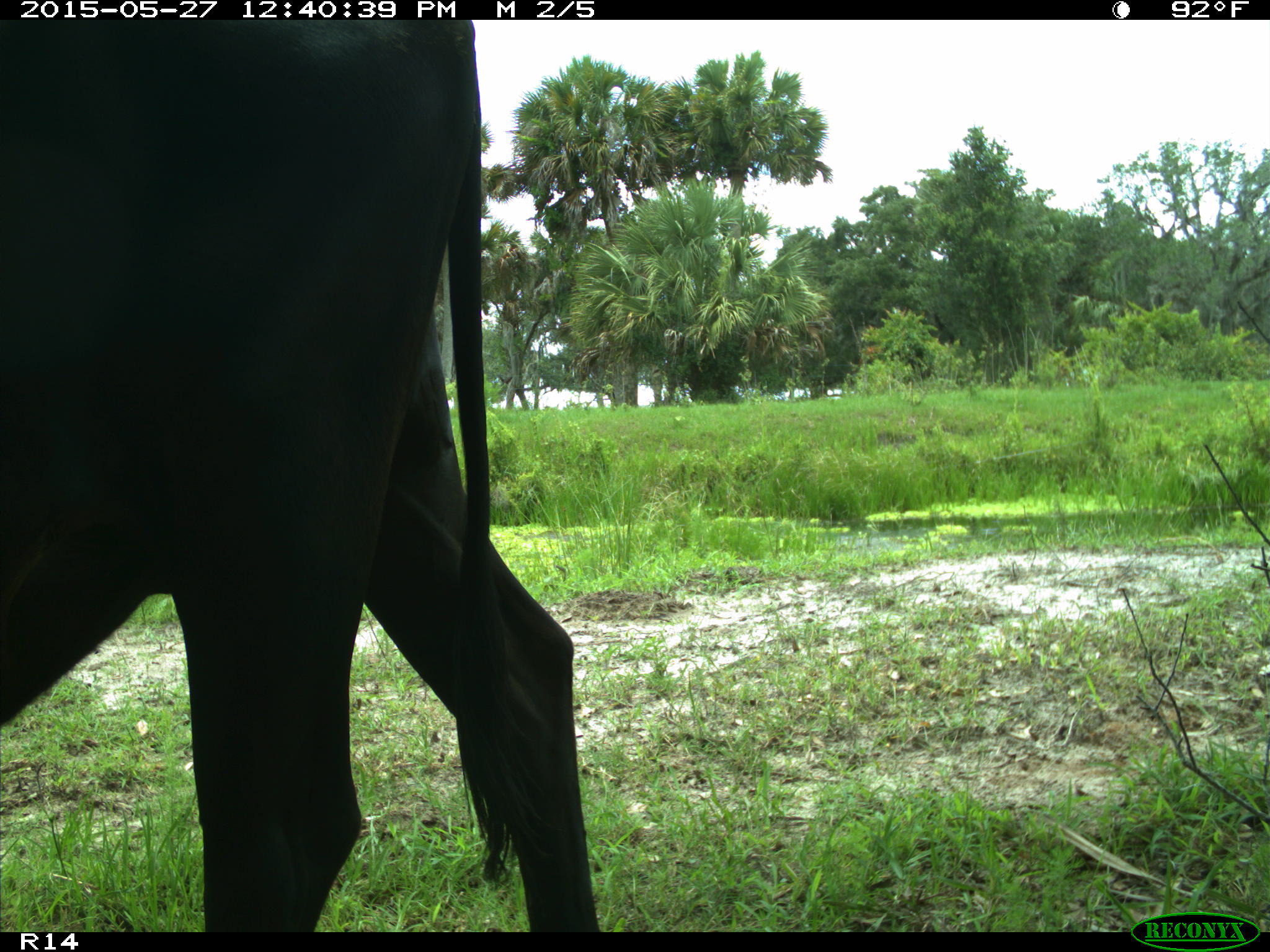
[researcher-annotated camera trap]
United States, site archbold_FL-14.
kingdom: Animalia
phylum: Chordata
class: Mammalia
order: Artiodactyla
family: Bovidae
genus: Bos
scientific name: Bos taurus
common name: domestic cow